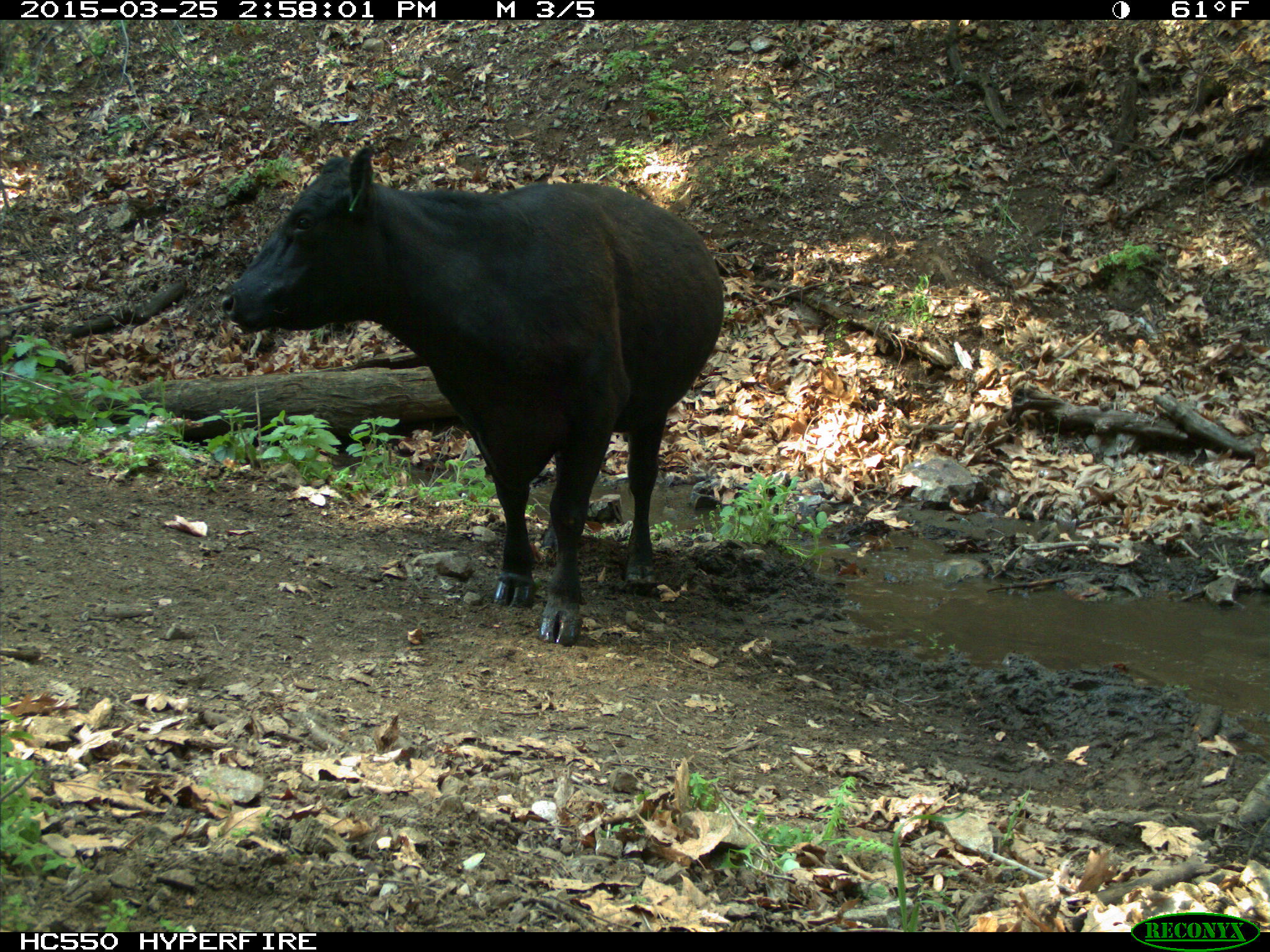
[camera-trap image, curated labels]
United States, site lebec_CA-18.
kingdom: Animalia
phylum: Chordata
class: Mammalia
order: Artiodactyla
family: Bovidae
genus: Bos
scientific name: Bos taurus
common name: domestic cow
Bos taurus (domestic cow).